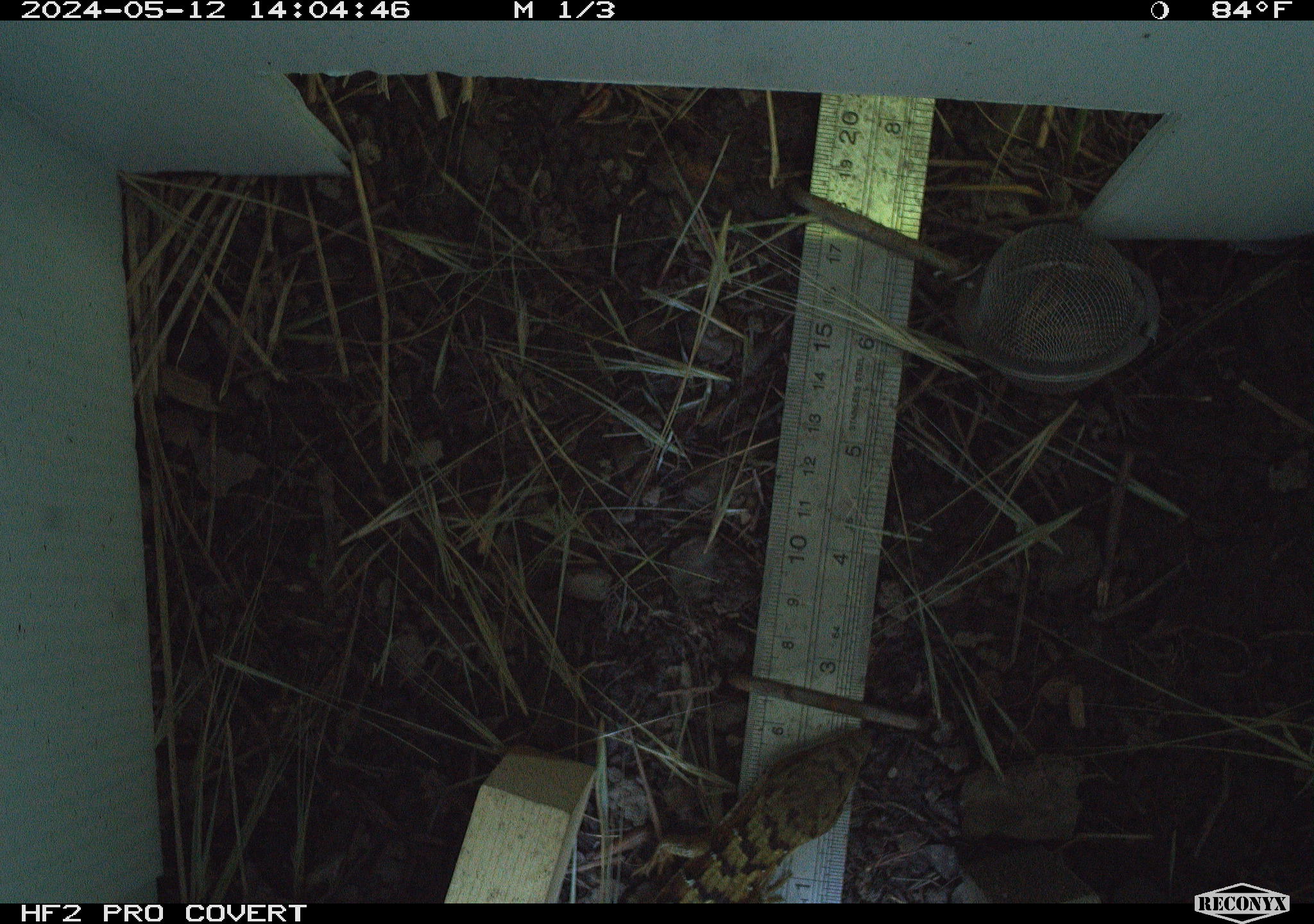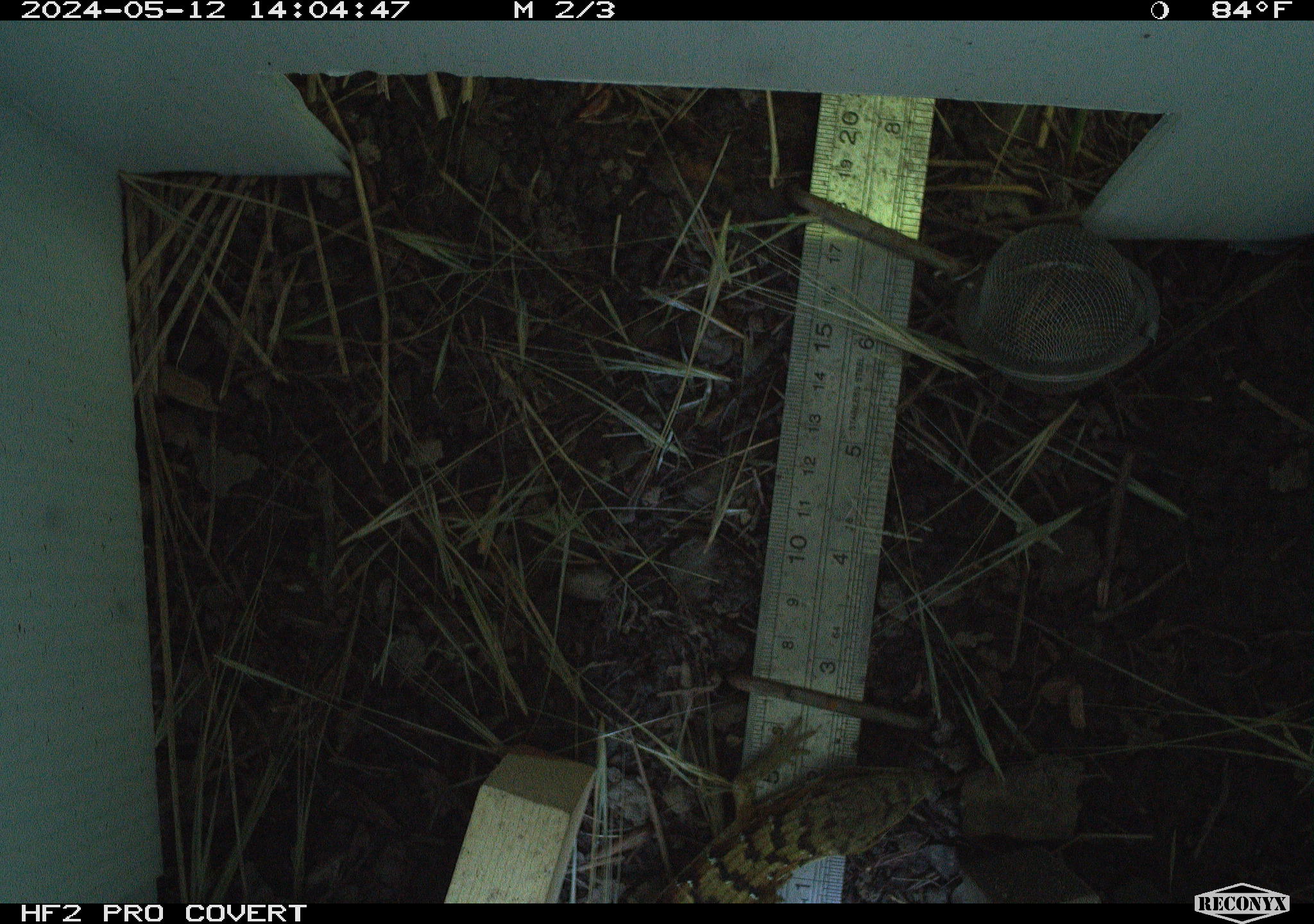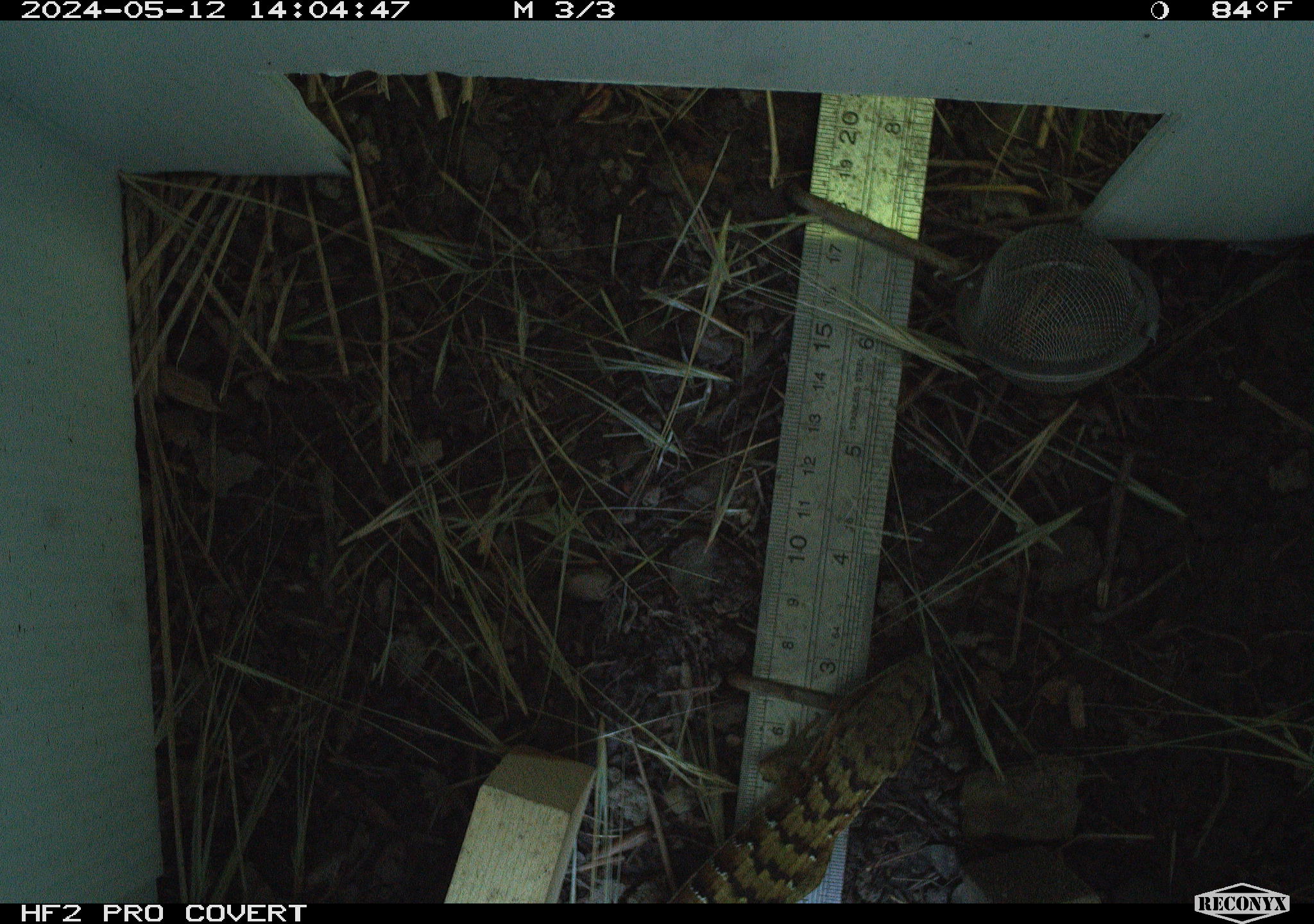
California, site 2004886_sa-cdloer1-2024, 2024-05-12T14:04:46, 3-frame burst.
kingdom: Animalia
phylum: Chordata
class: Reptilia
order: Squamata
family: Anguidae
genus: Elgaria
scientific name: Elgaria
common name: alligator lizards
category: elgaria species